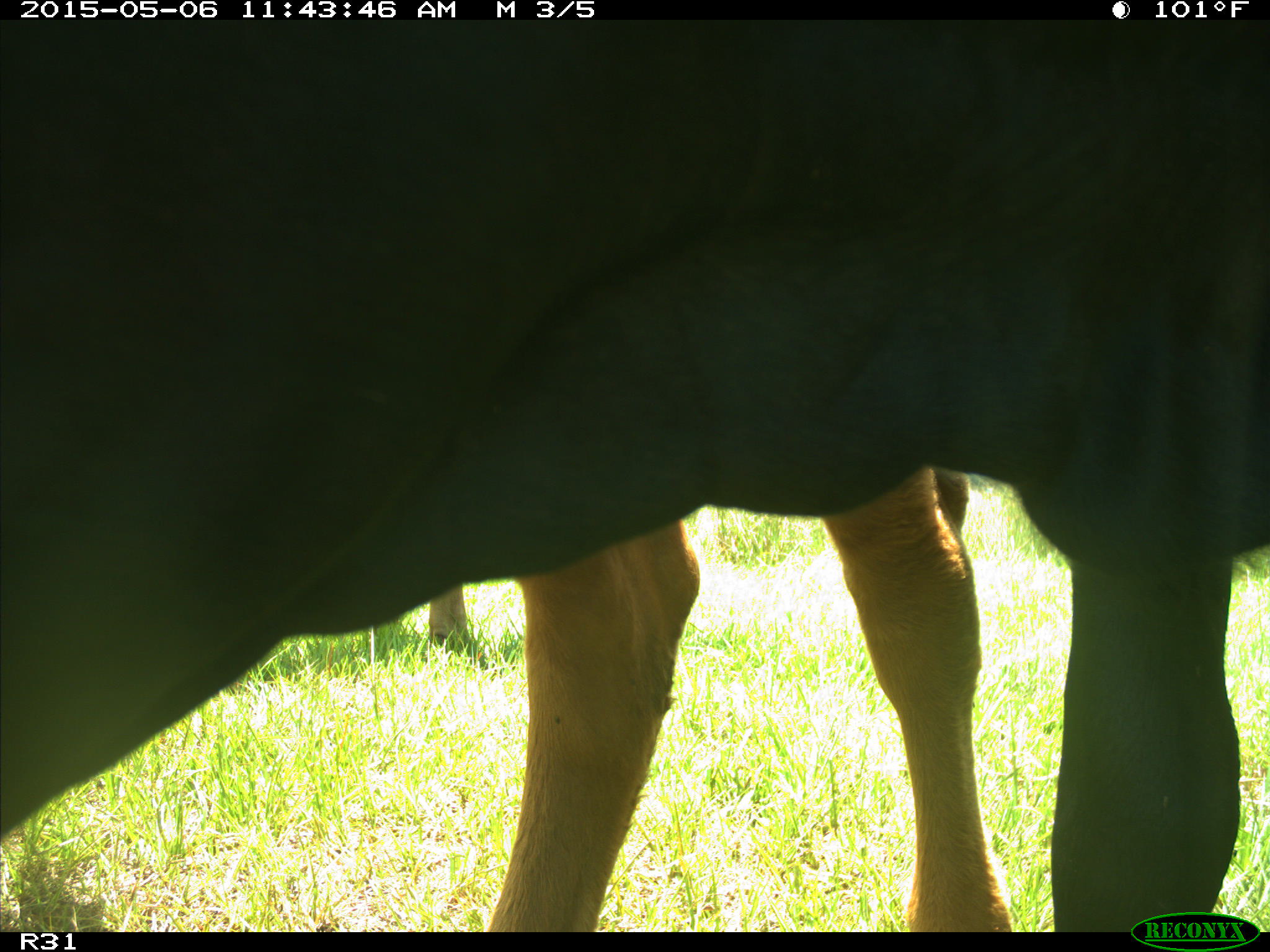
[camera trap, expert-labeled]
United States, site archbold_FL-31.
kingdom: Animalia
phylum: Chordata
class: Mammalia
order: Artiodactyla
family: Bovidae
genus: Bos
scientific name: Bos taurus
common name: domestic cow